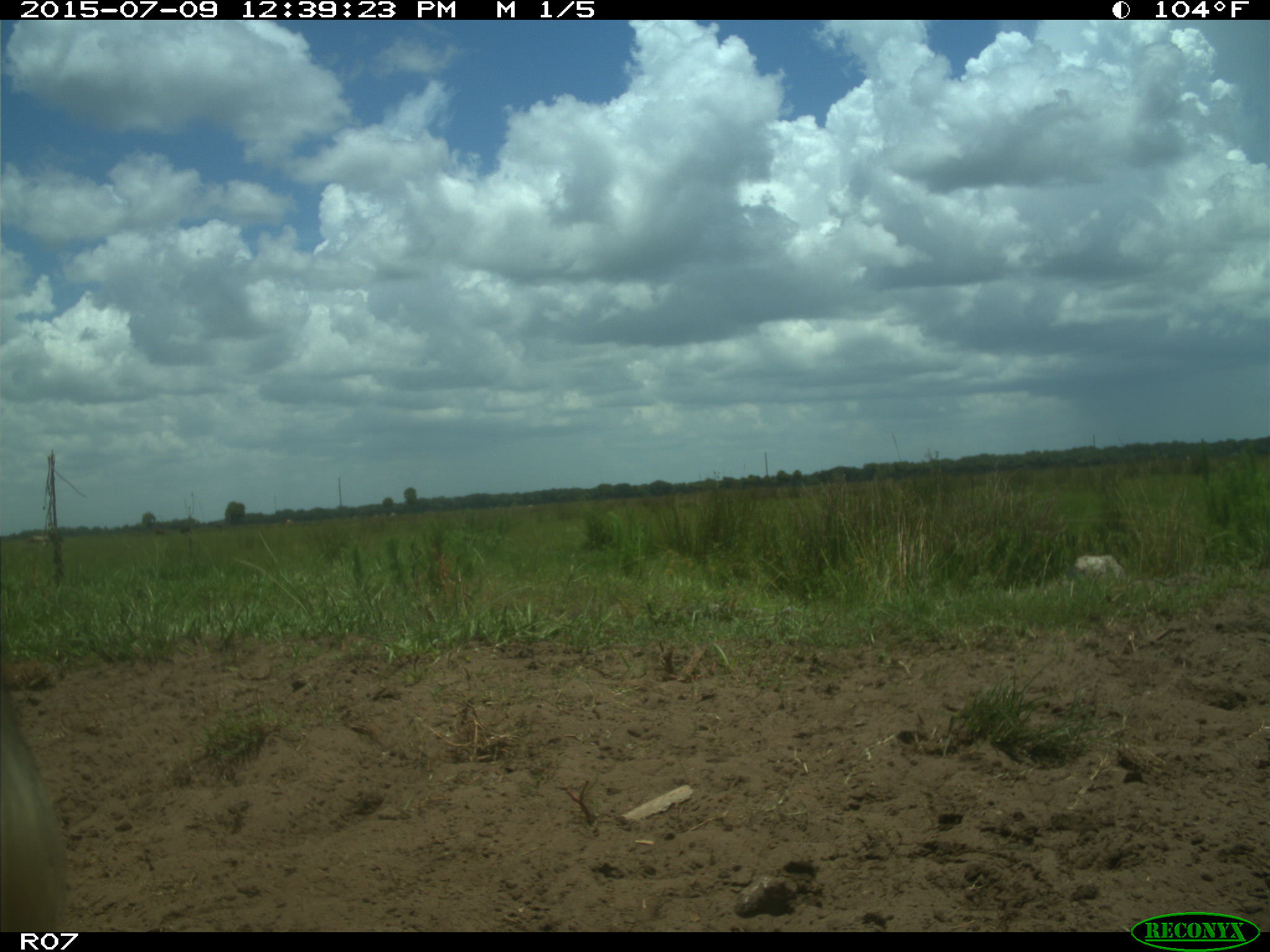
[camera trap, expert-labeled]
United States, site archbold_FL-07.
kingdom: Animalia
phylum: Chordata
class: Mammalia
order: Artiodactyla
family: Bovidae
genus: Bos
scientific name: Bos taurus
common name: domestic cow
Bos taurus (domestic cow).